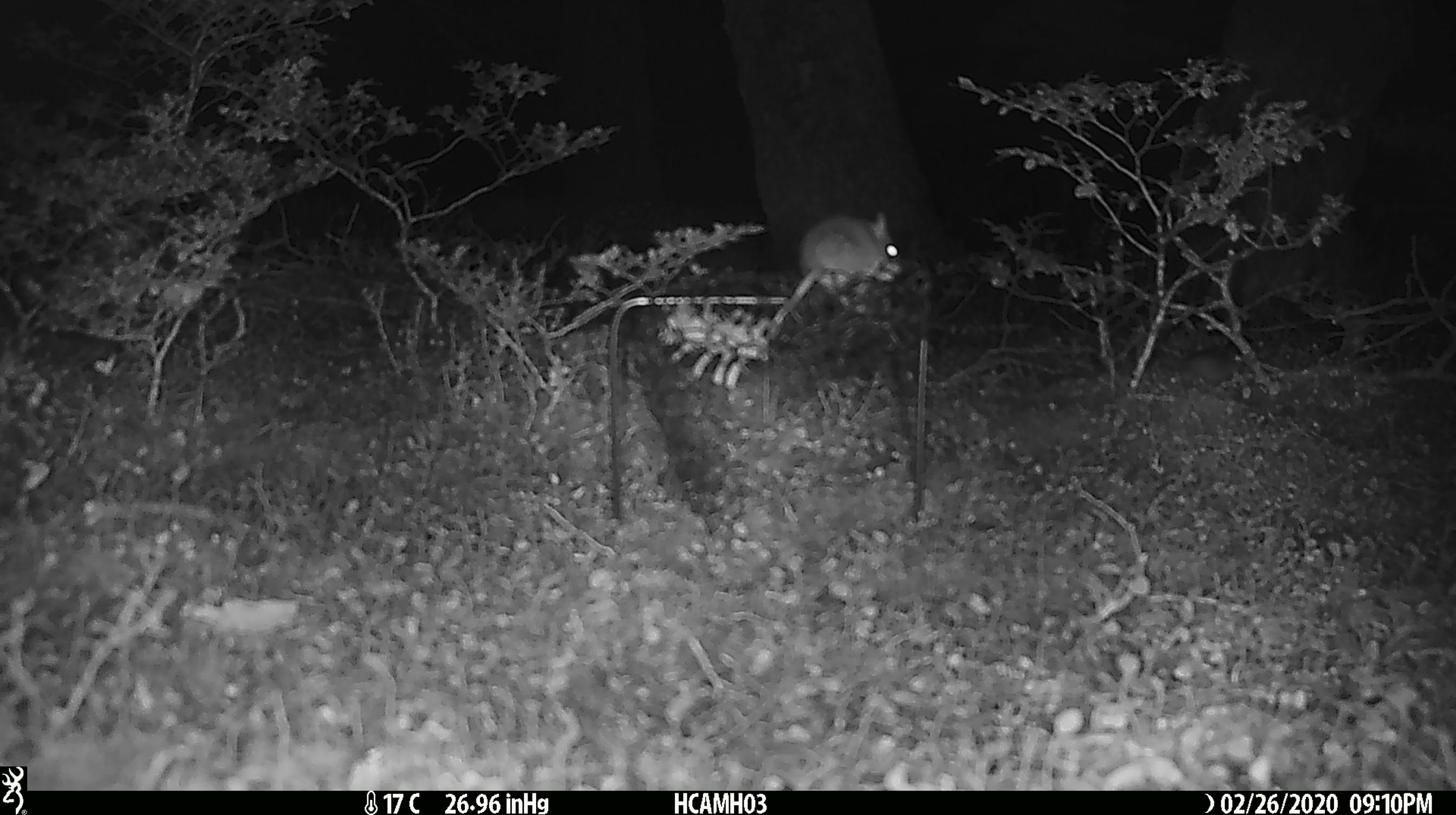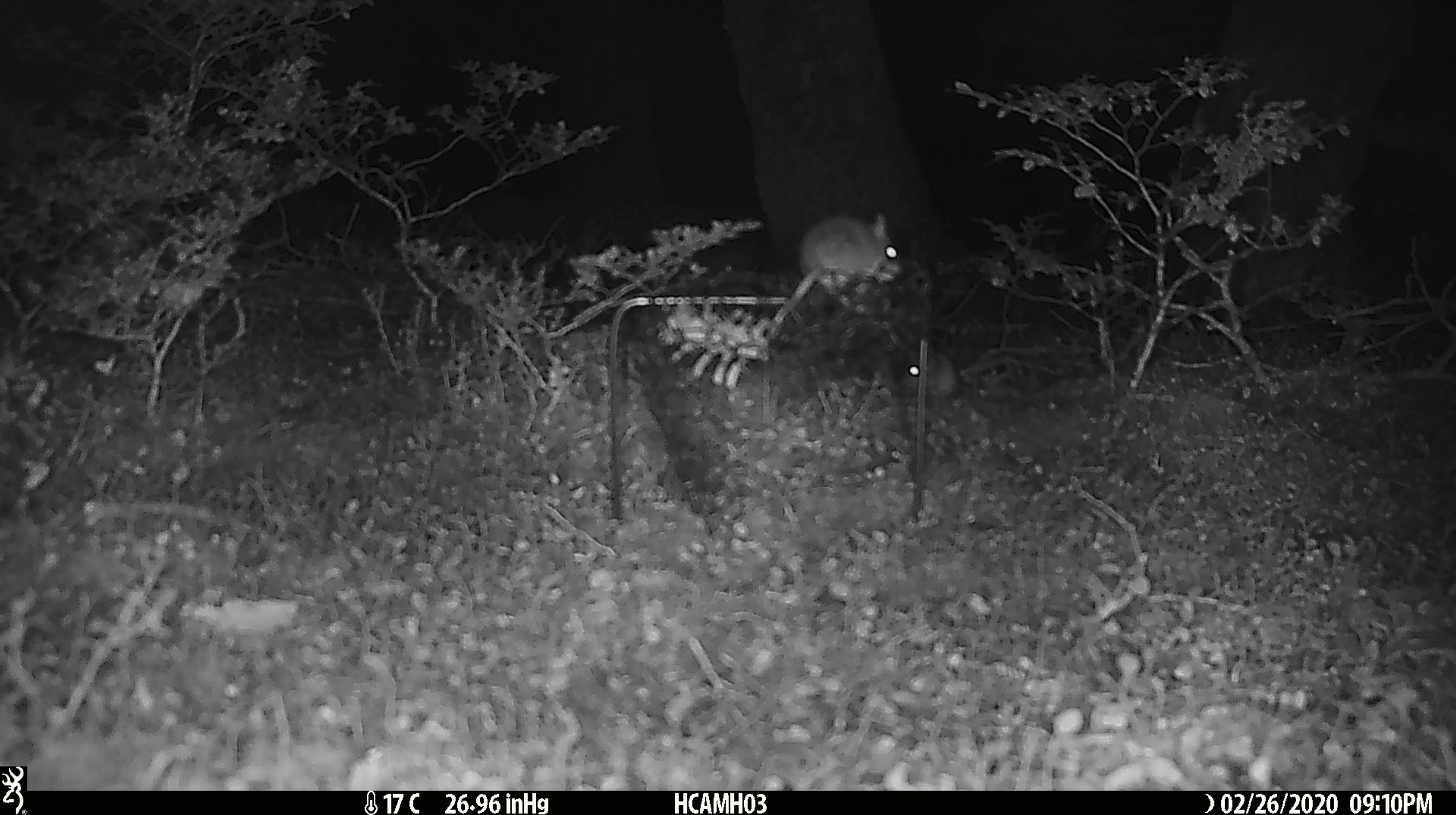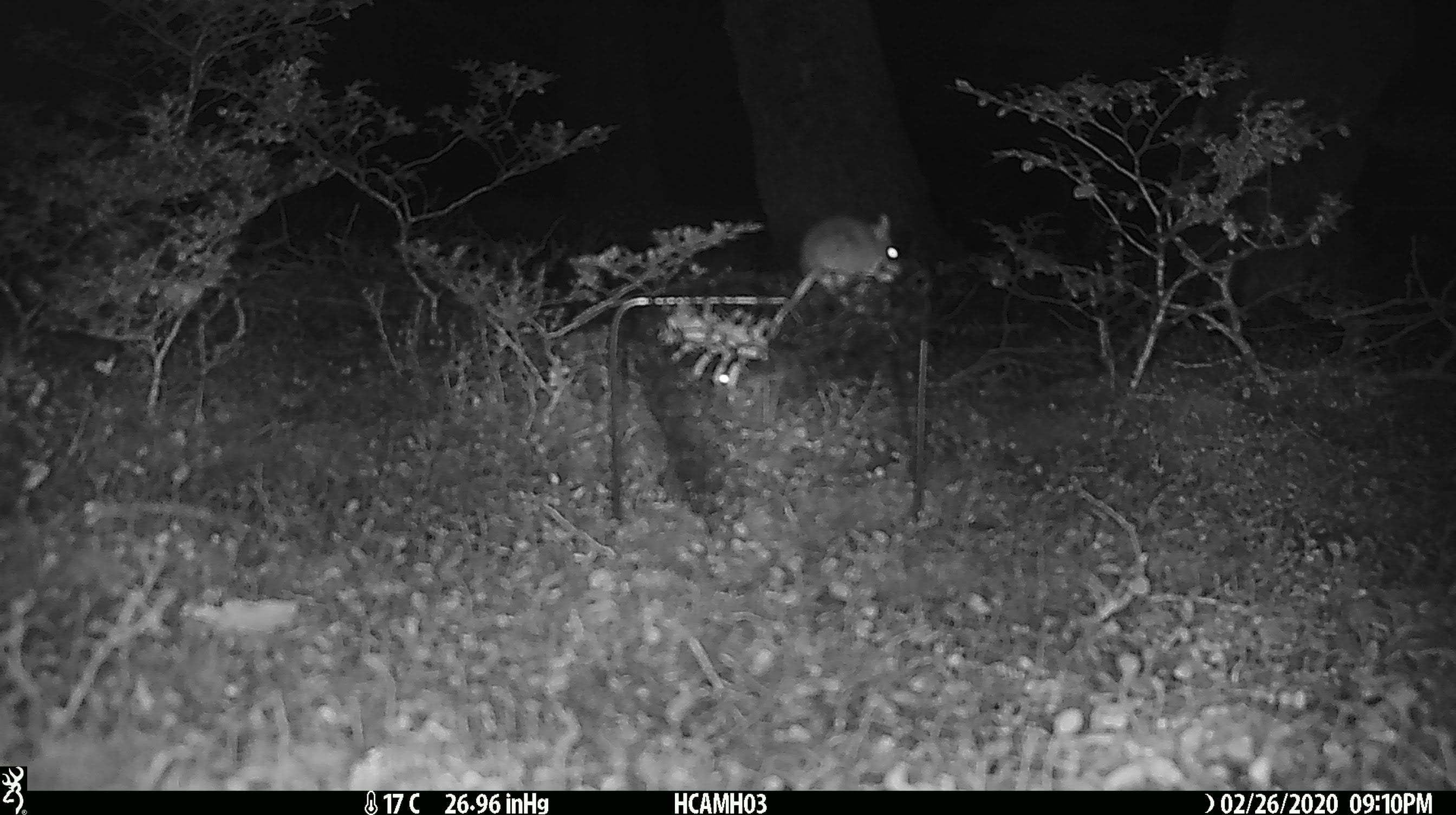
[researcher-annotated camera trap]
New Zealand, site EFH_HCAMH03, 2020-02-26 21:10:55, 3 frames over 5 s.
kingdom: Animalia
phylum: Chordata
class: Mammalia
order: Rodentia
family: Muridae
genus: Mus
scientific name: Mus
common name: mouse